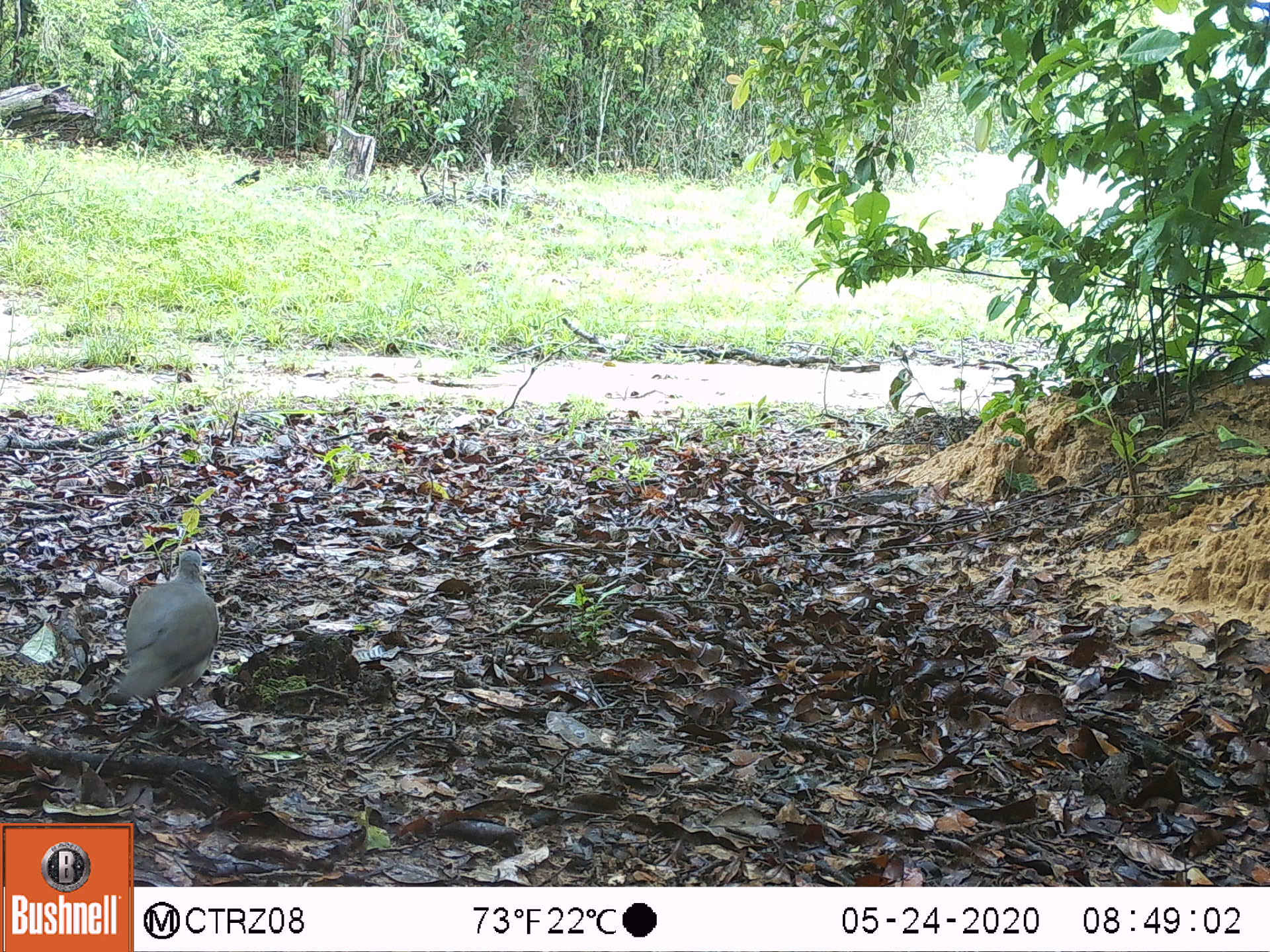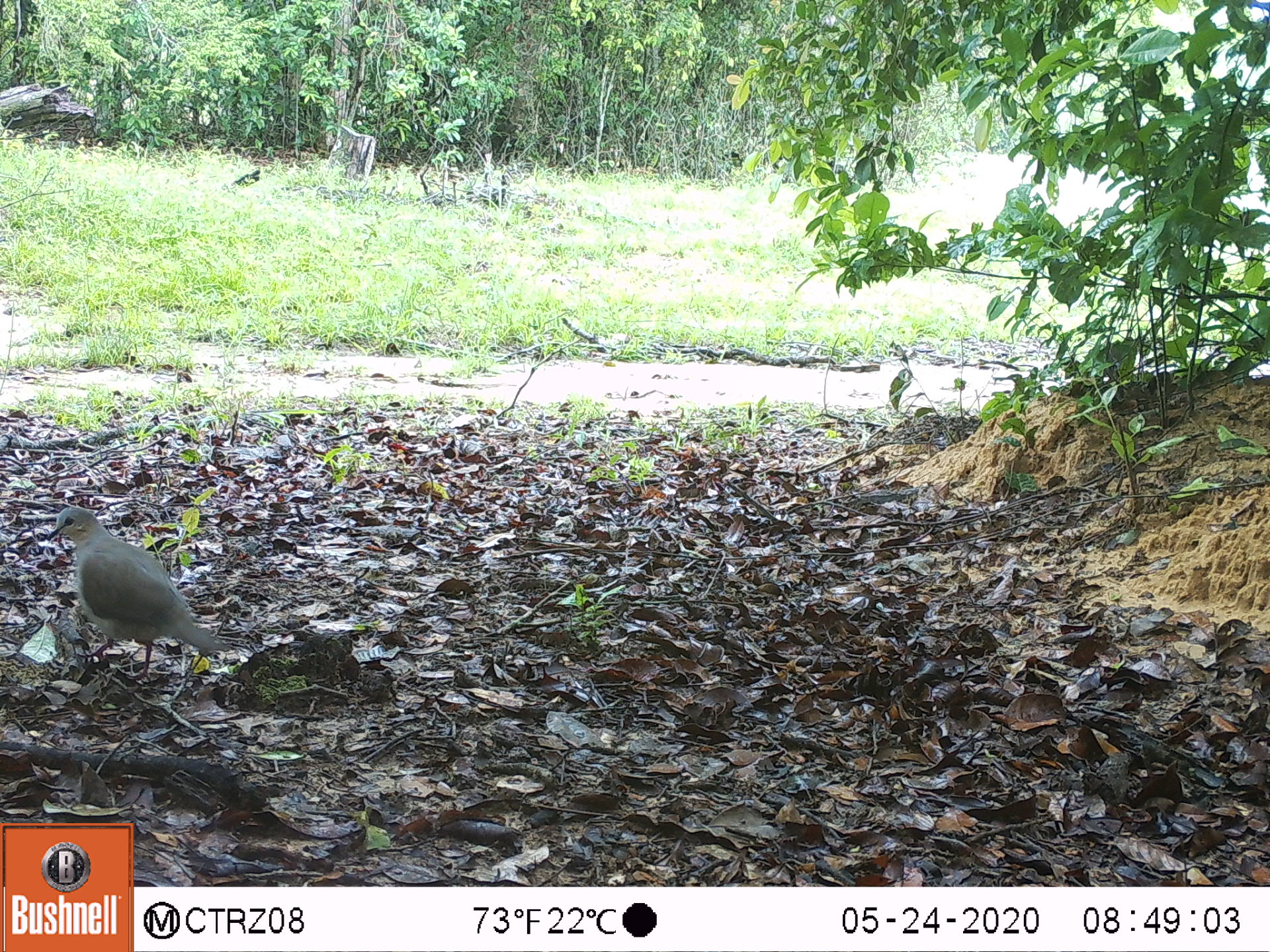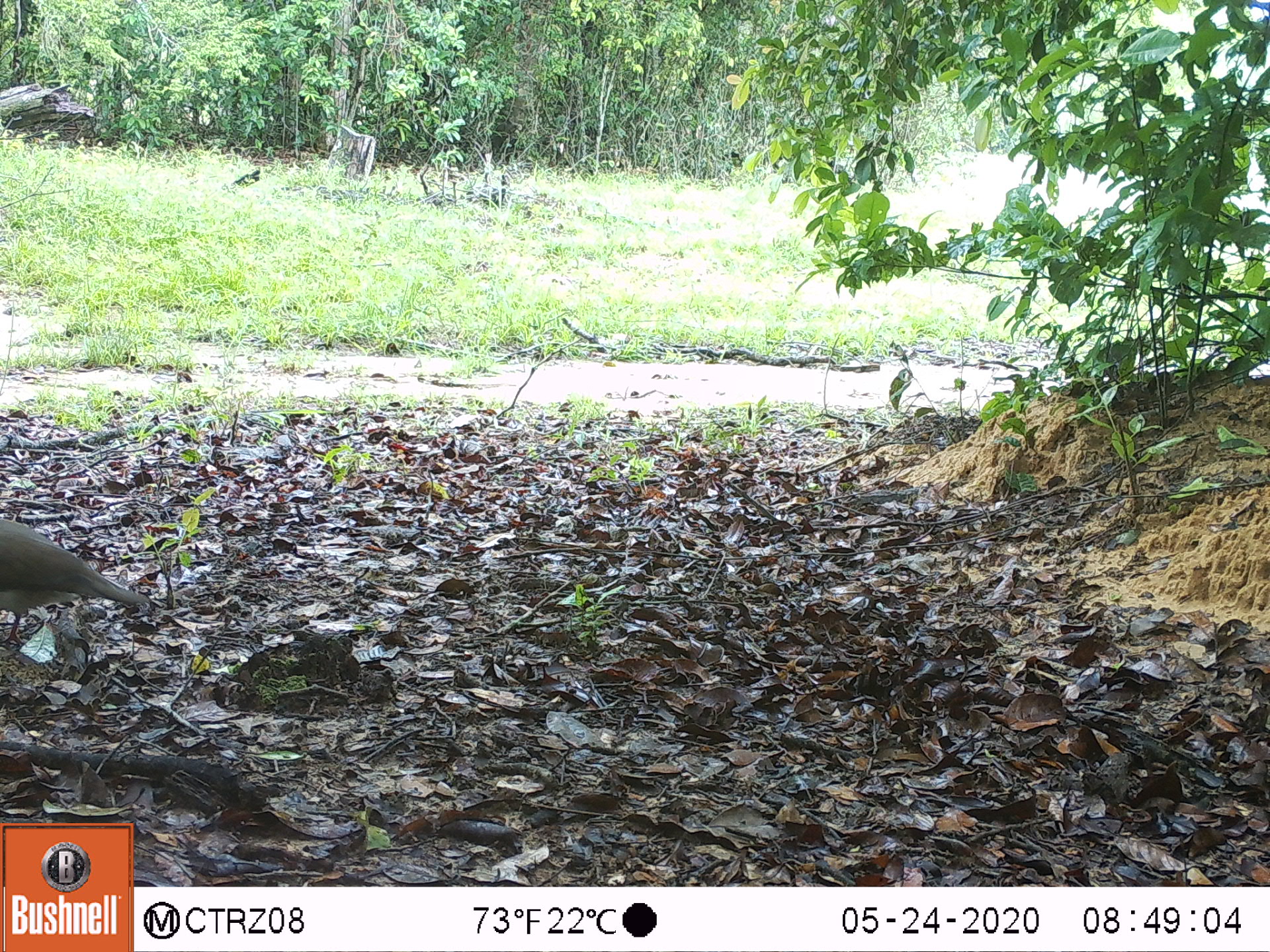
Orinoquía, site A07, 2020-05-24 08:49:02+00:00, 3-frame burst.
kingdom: Animalia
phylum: Chordata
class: Aves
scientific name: Aves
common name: bird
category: unknown bird